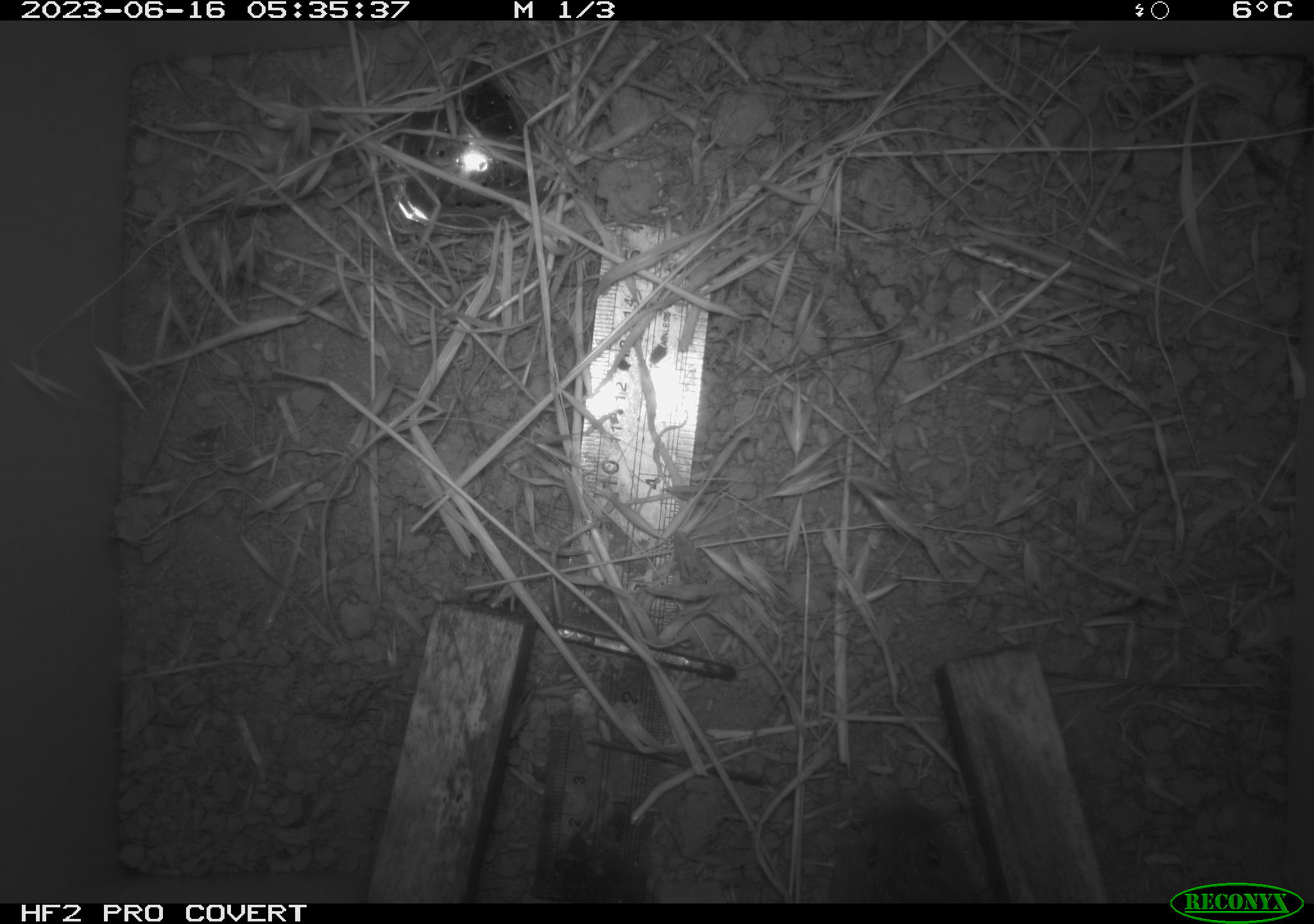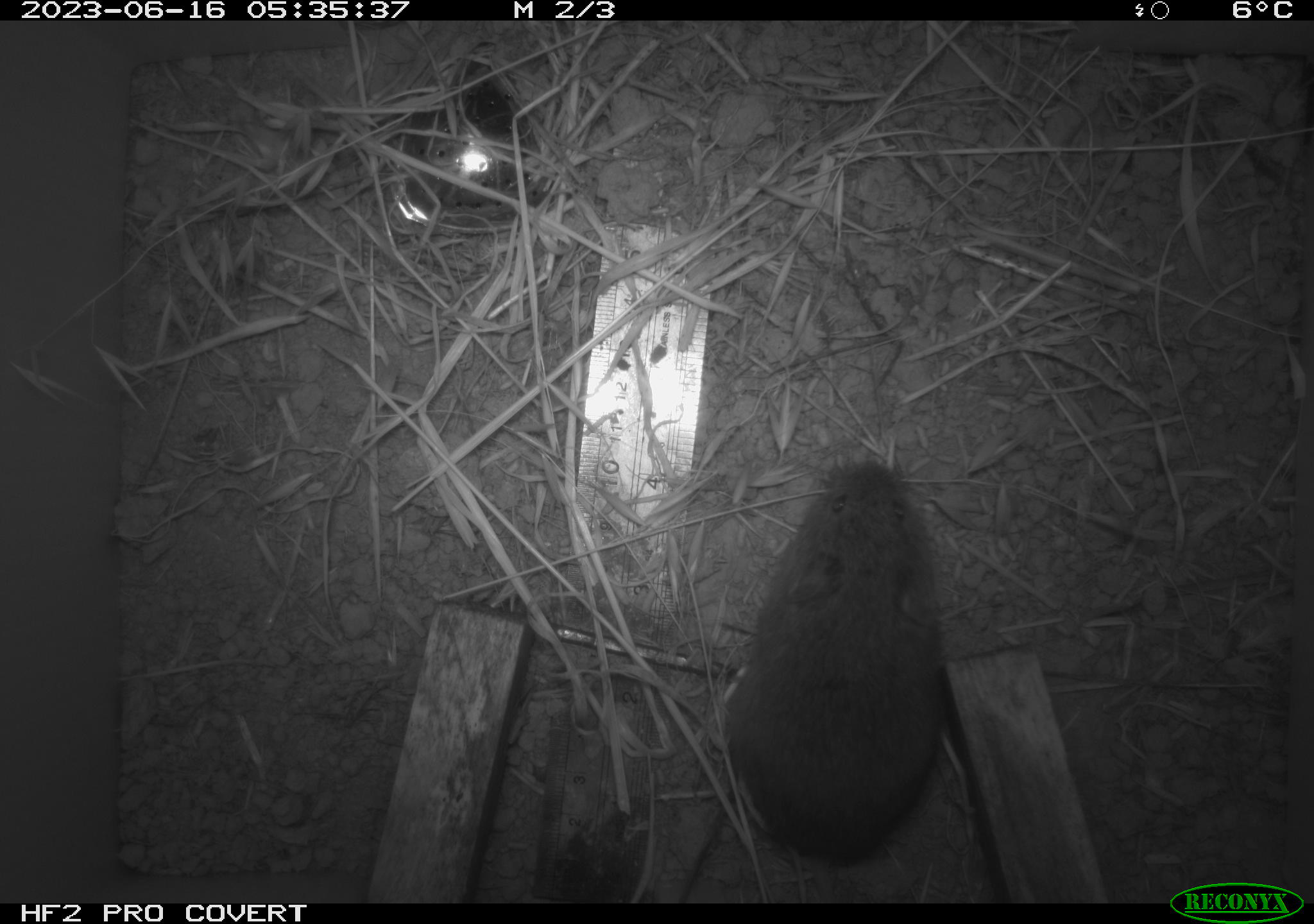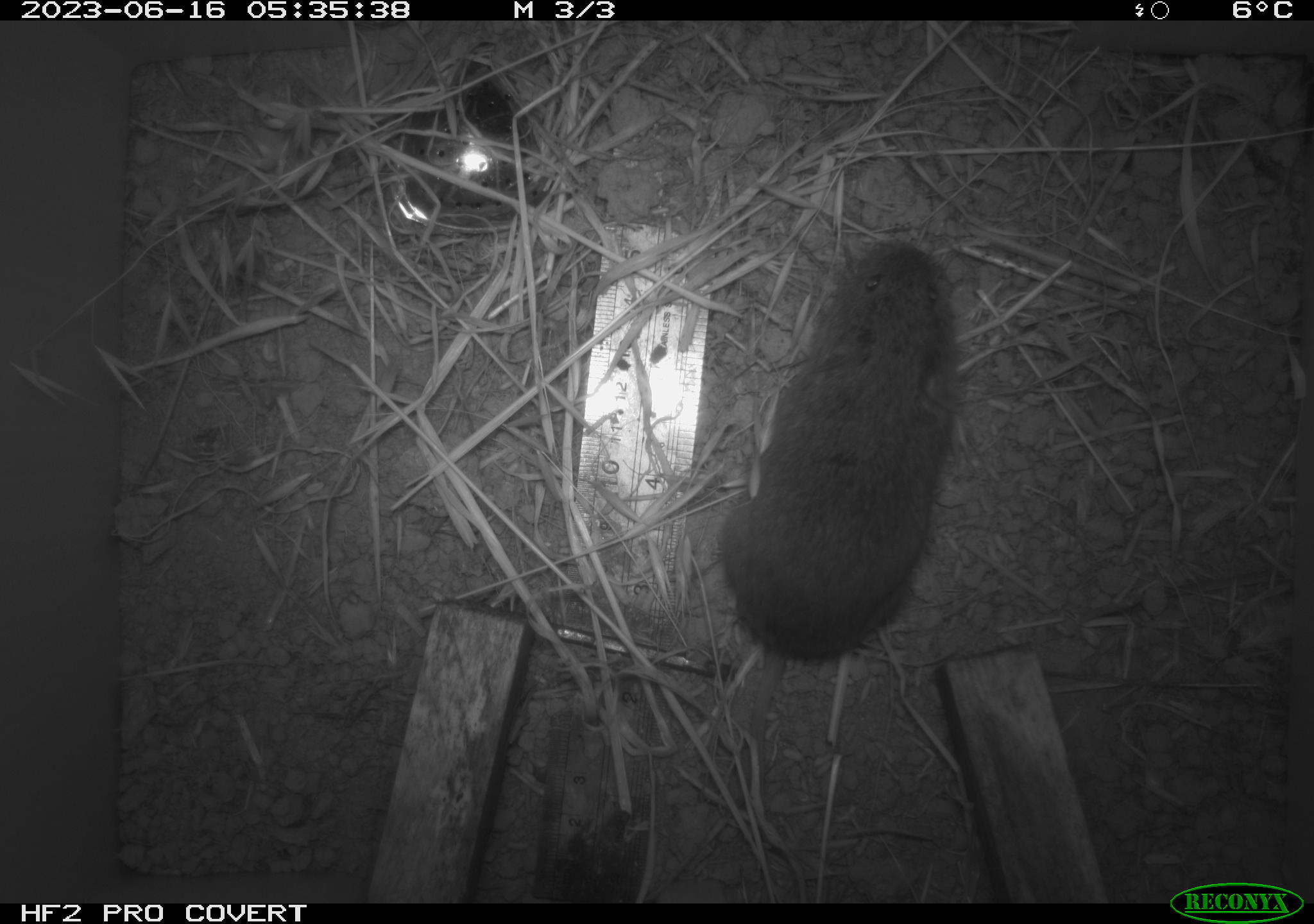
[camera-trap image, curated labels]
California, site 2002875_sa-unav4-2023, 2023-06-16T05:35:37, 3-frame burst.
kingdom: Animalia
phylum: Chordata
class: Mammalia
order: Rodentia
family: Cricetidae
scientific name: Arvicolinae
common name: voles, lemmings, and muskrats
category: arvicolinae subfamily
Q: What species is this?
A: Arvicolinae subfamily (voles, lemmings, and muskrats) (Arvicolinae).